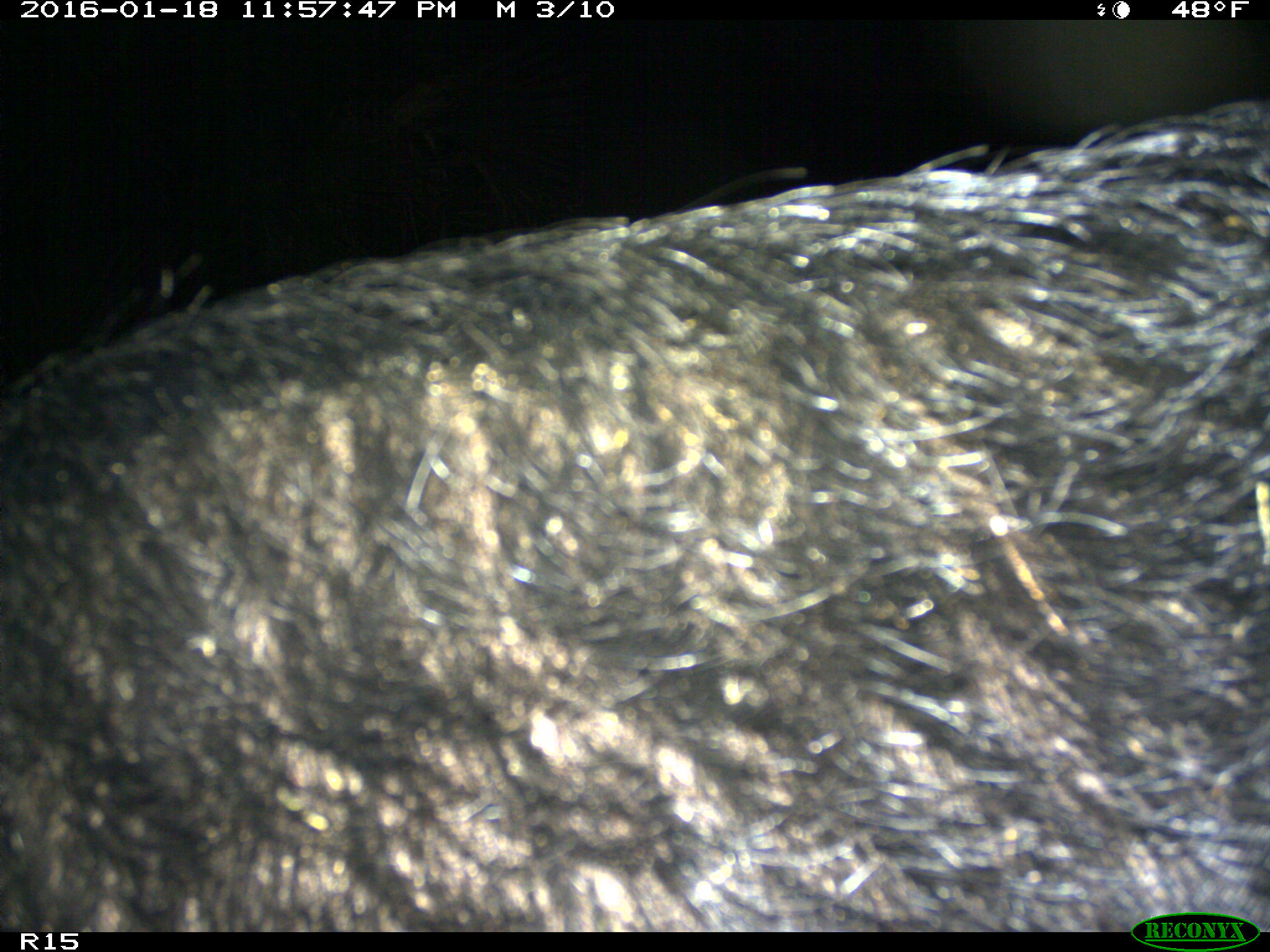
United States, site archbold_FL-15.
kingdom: Animalia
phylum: Chordata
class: Mammalia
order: Artiodactyla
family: Suidae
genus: Sus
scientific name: Sus scrofa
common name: wild boar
Sus scrofa (wild boar).